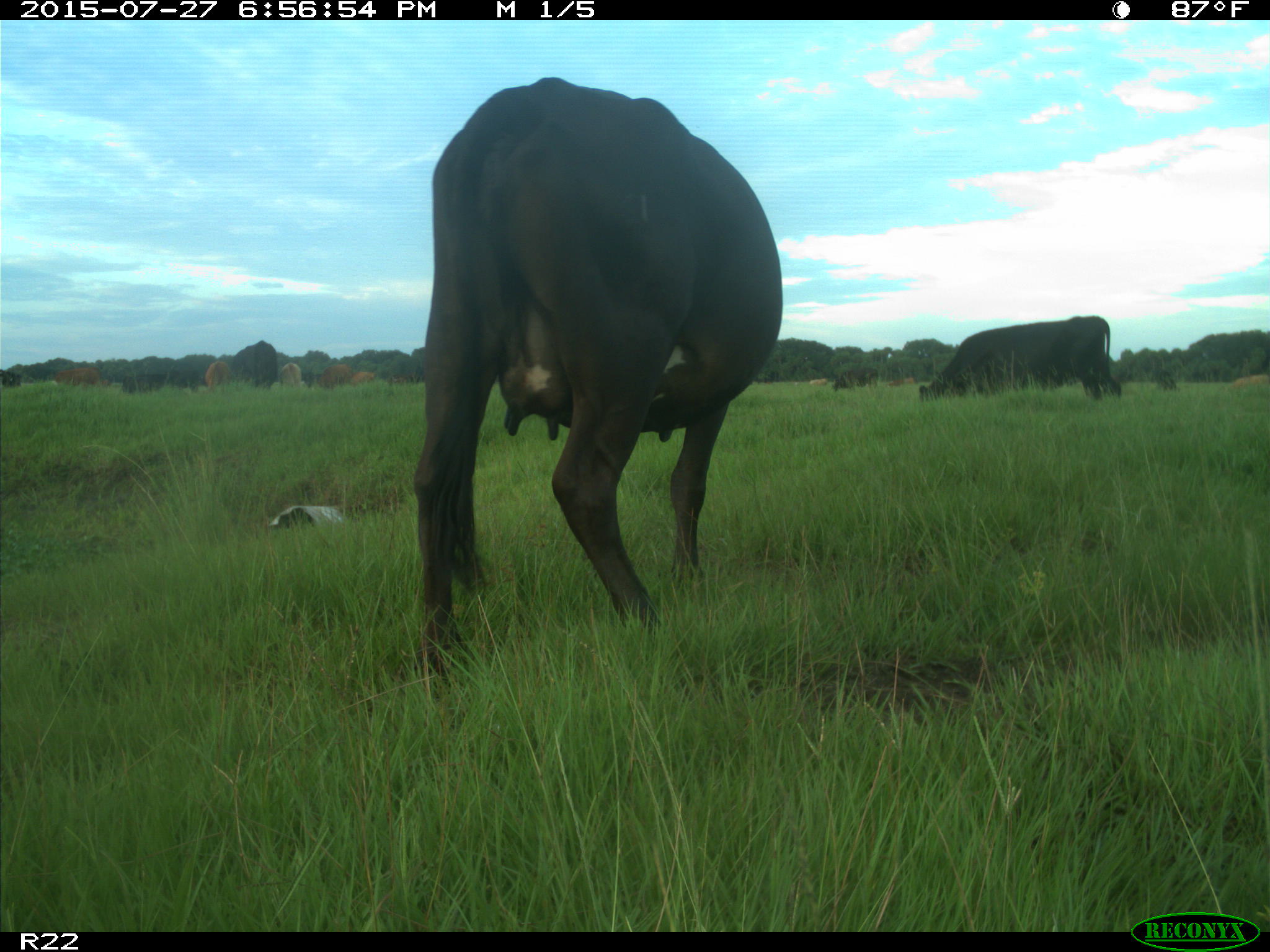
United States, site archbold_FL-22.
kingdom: Animalia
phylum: Chordata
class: Mammalia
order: Artiodactyla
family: Bovidae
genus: Bos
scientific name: Bos taurus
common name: domestic cow